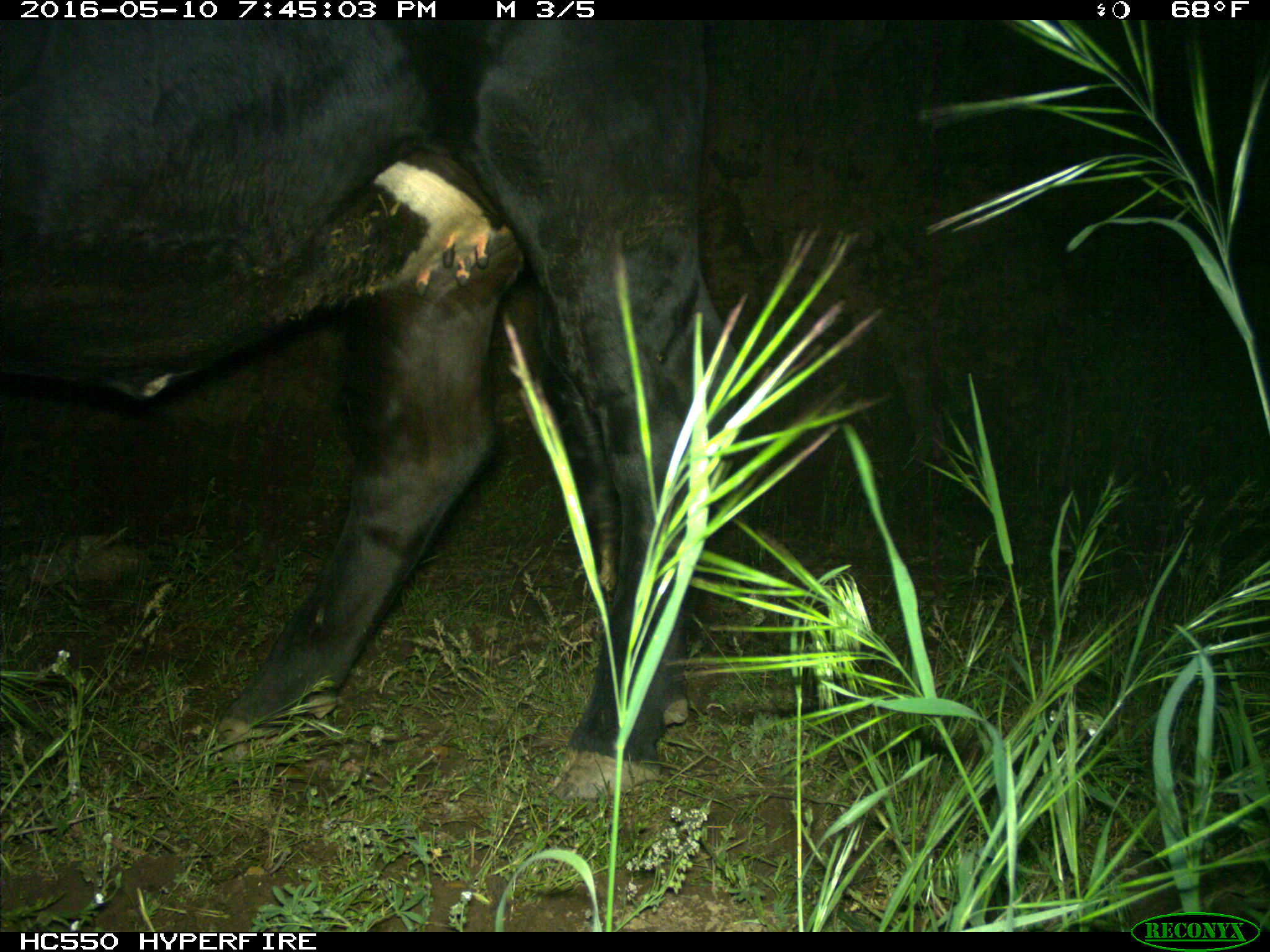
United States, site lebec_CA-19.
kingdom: Animalia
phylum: Chordata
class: Mammalia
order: Artiodactyla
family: Bovidae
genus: Bos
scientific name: Bos taurus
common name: domestic cow